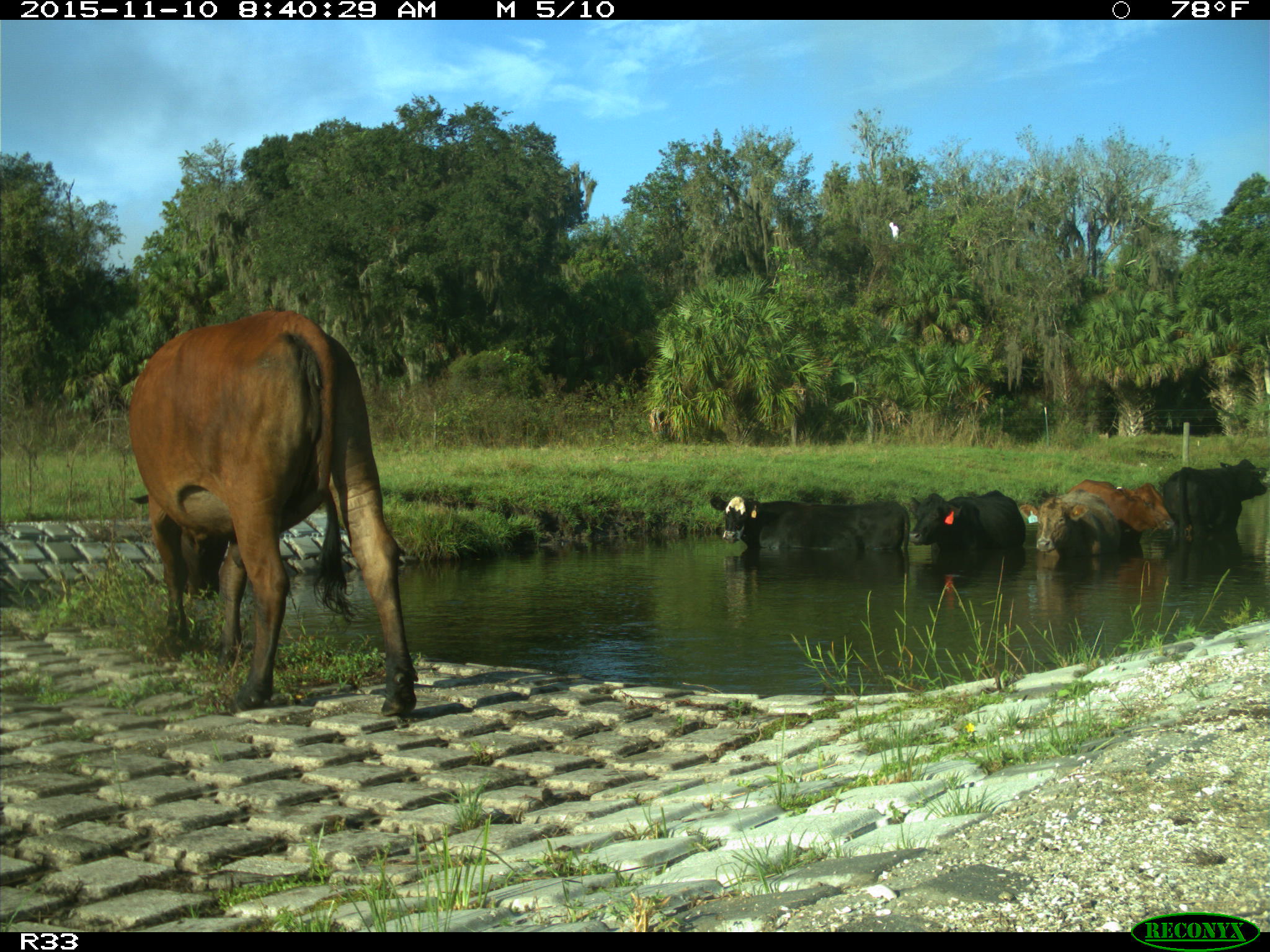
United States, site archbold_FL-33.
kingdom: Animalia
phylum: Chordata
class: Mammalia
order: Artiodactyla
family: Bovidae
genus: Bos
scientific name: Bos taurus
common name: domestic cow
Bos taurus (domestic cow).